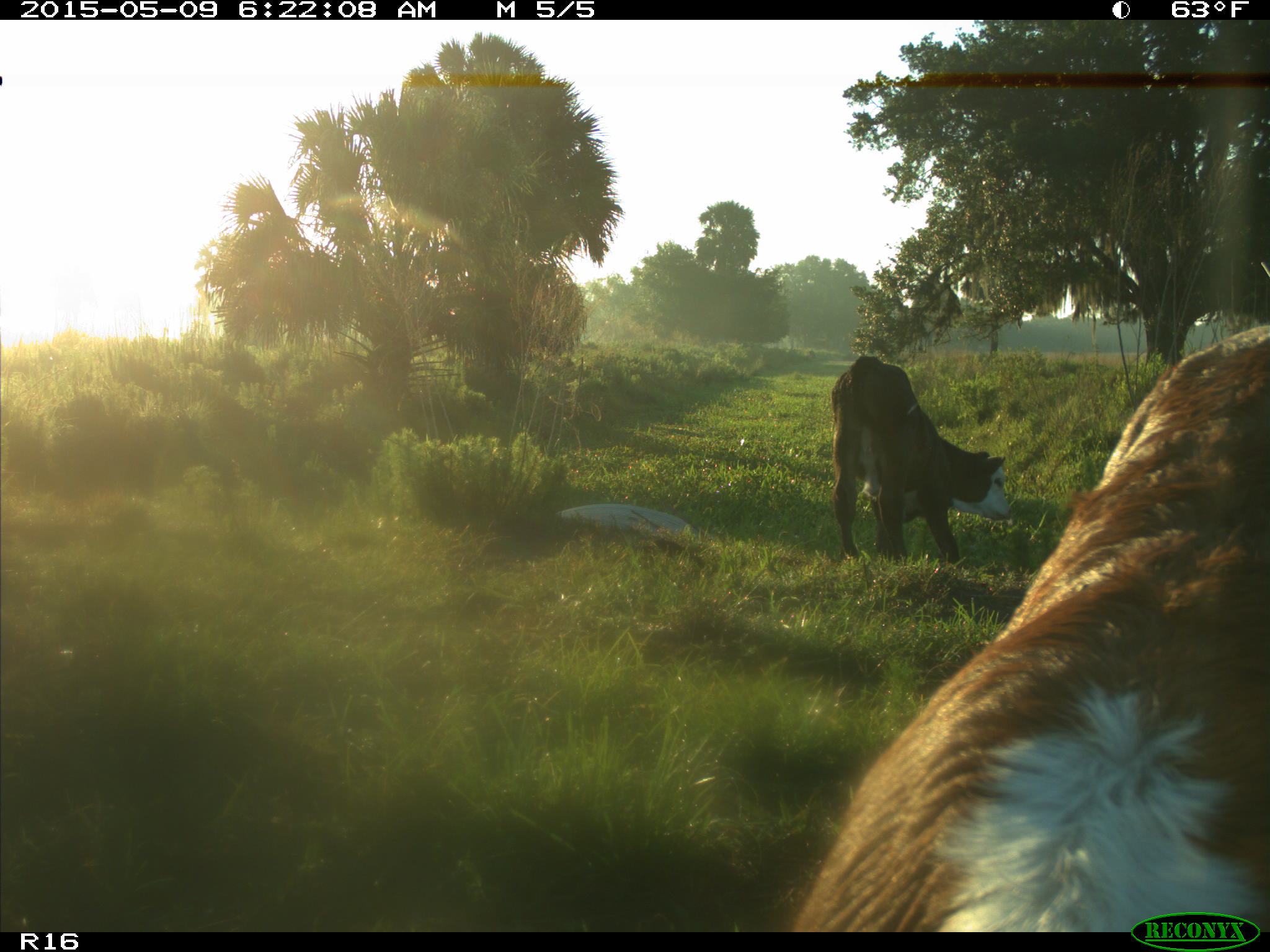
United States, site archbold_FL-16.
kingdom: Animalia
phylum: Chordata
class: Mammalia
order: Artiodactyla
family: Bovidae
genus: Bos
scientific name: Bos taurus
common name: domestic cow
Bos taurus (domestic cow).